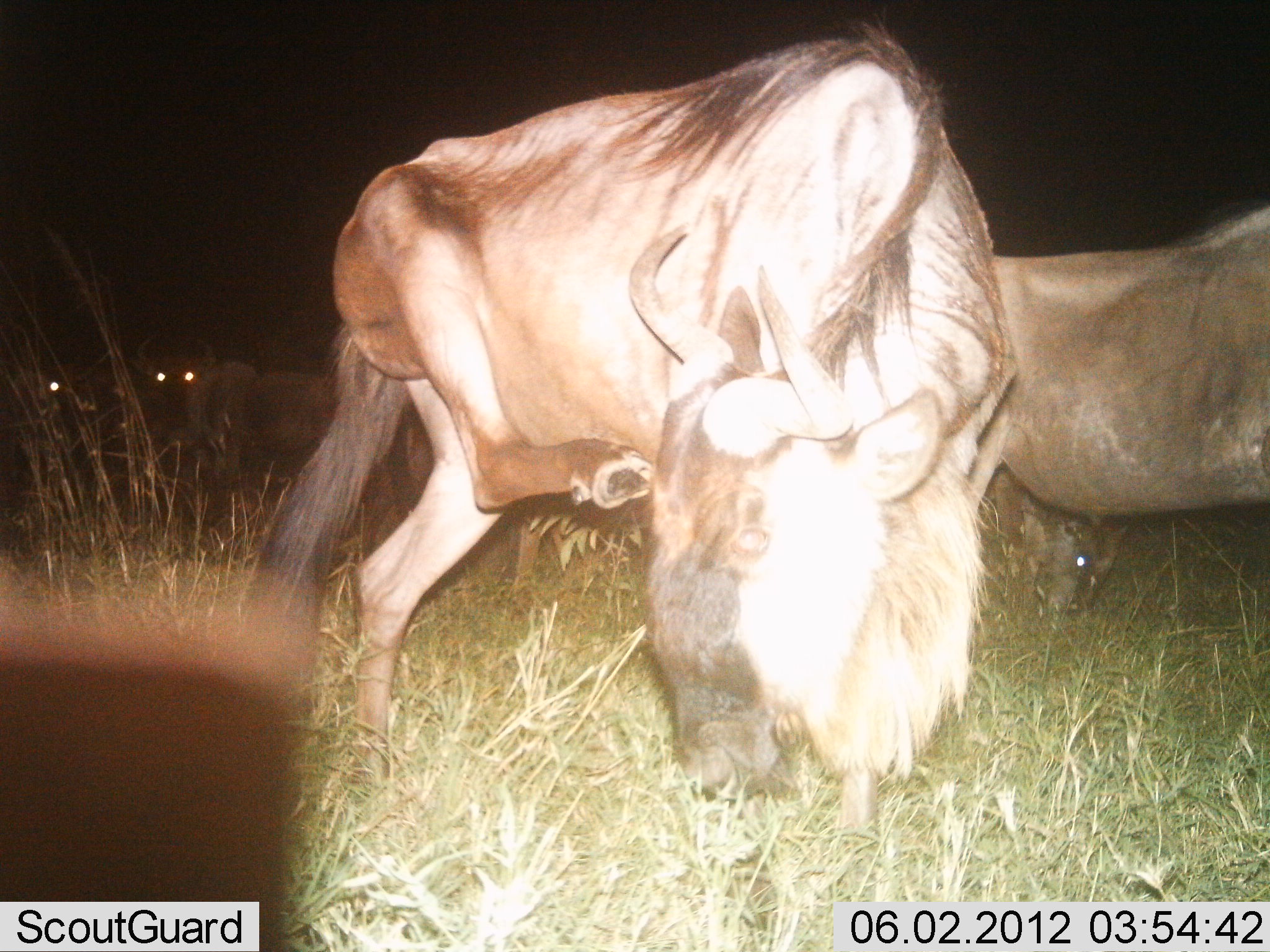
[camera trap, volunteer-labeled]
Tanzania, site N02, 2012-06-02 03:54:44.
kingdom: Animalia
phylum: Chordata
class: Mammalia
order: Artiodactyla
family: Bovidae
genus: Connochaetes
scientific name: Connochaetes taurinus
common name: blue wildebeest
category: wildebeest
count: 5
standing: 70%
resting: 10%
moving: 0%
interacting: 0%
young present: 0%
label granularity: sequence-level